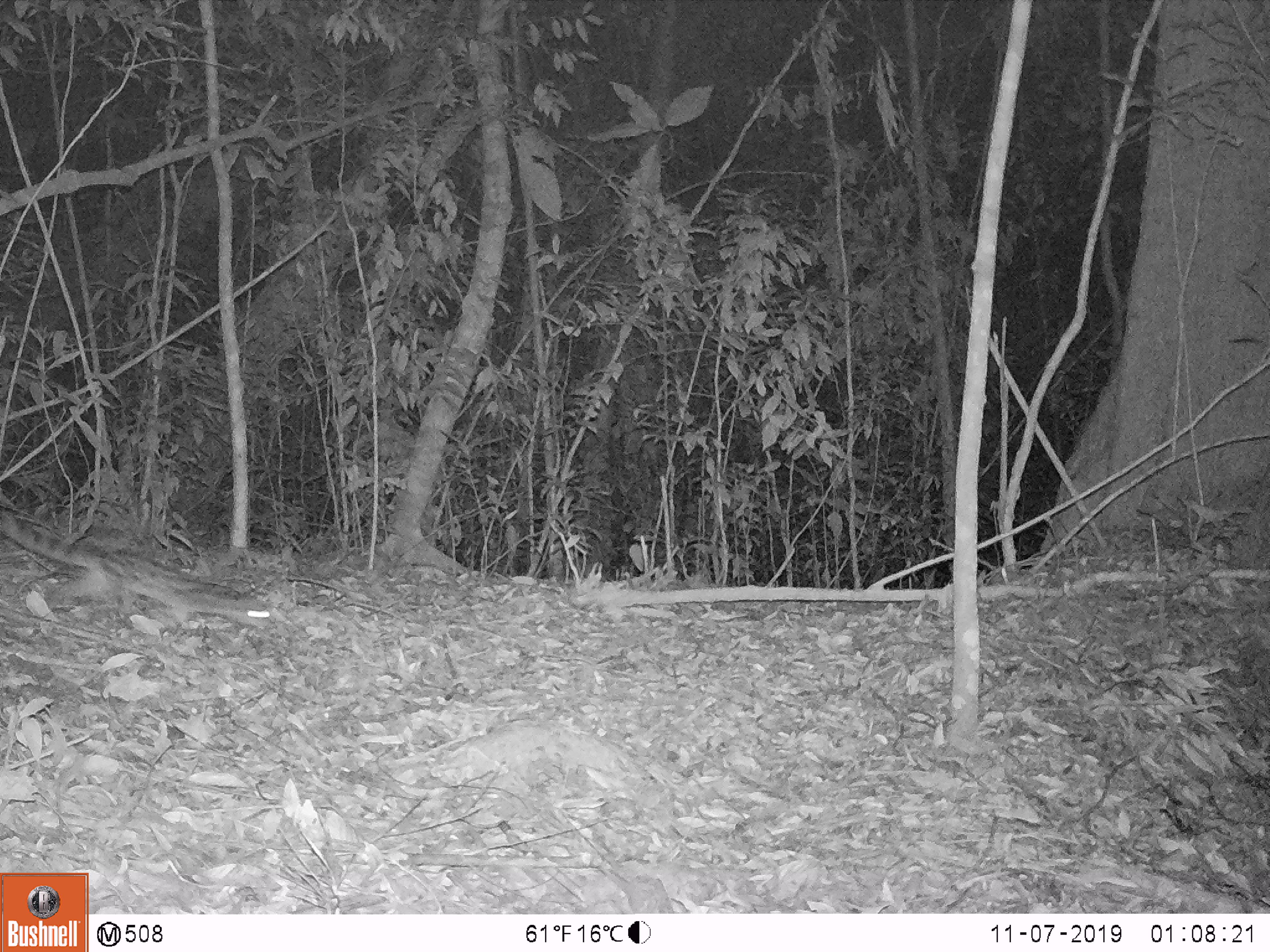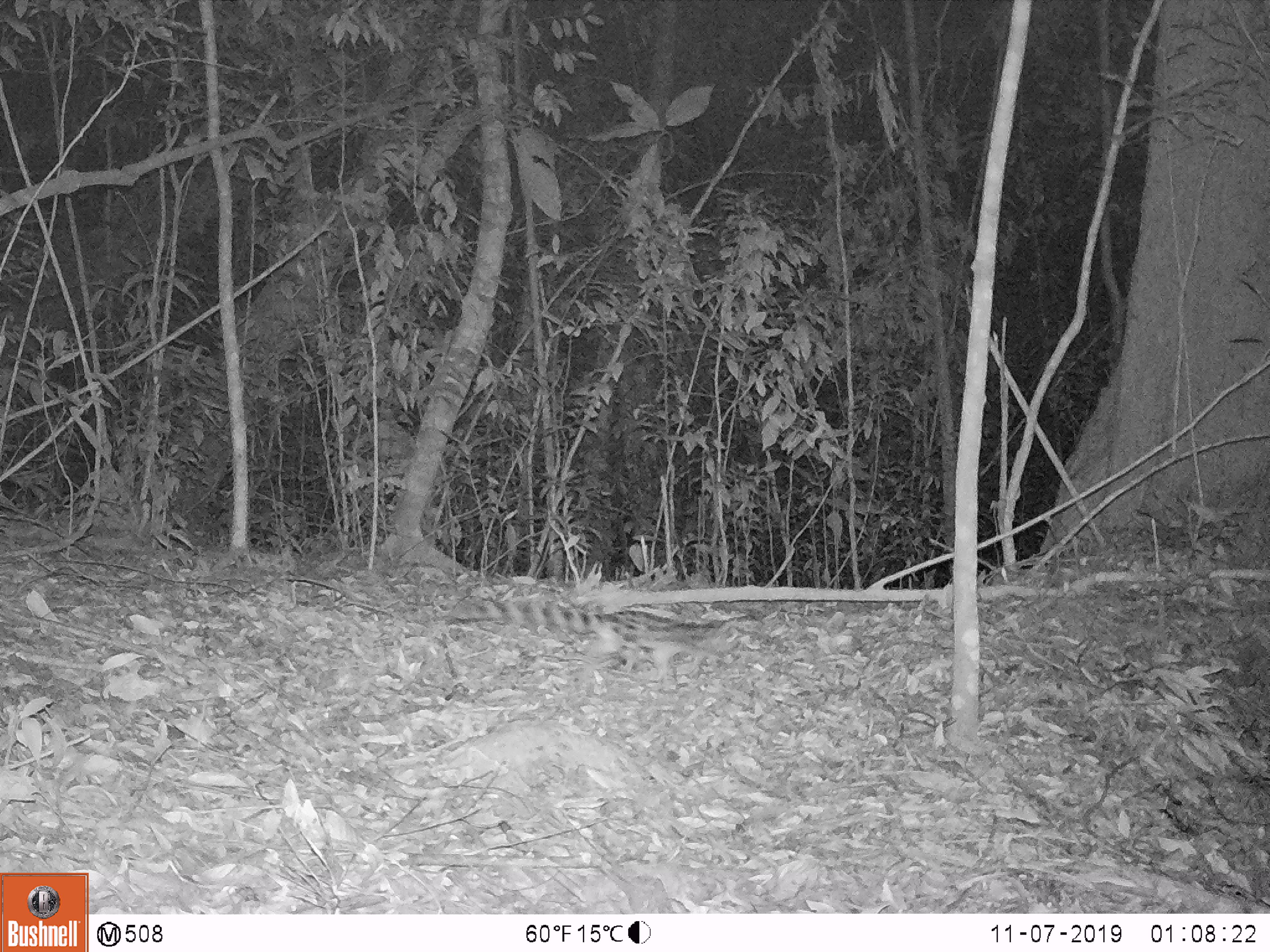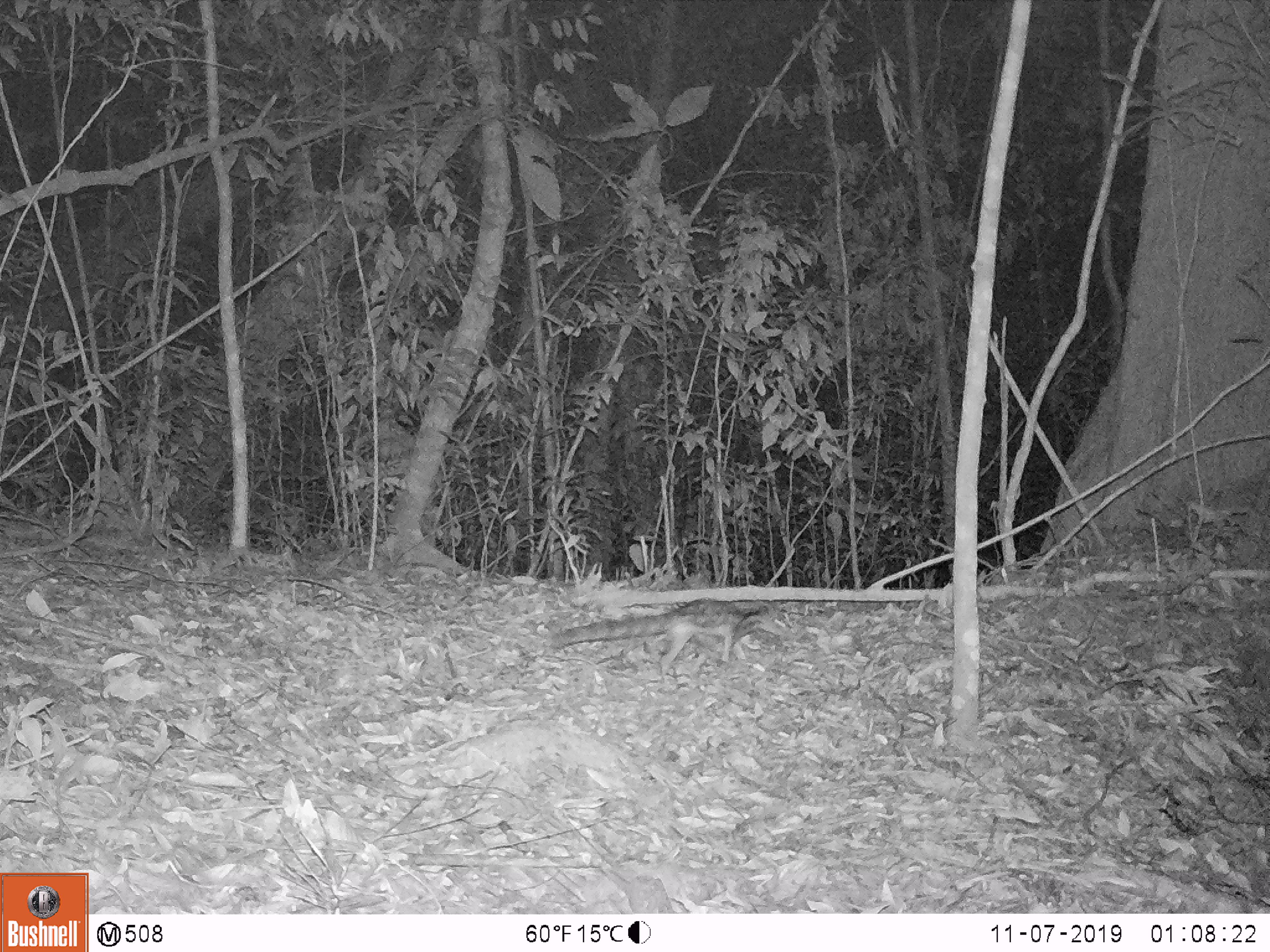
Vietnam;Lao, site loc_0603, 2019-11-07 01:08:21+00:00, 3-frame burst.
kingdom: Animalia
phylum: Chordata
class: Mammalia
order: Carnivora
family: Prionodontidae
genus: Prionodon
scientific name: Prionodon pardicolor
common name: spotted linsang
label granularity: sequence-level